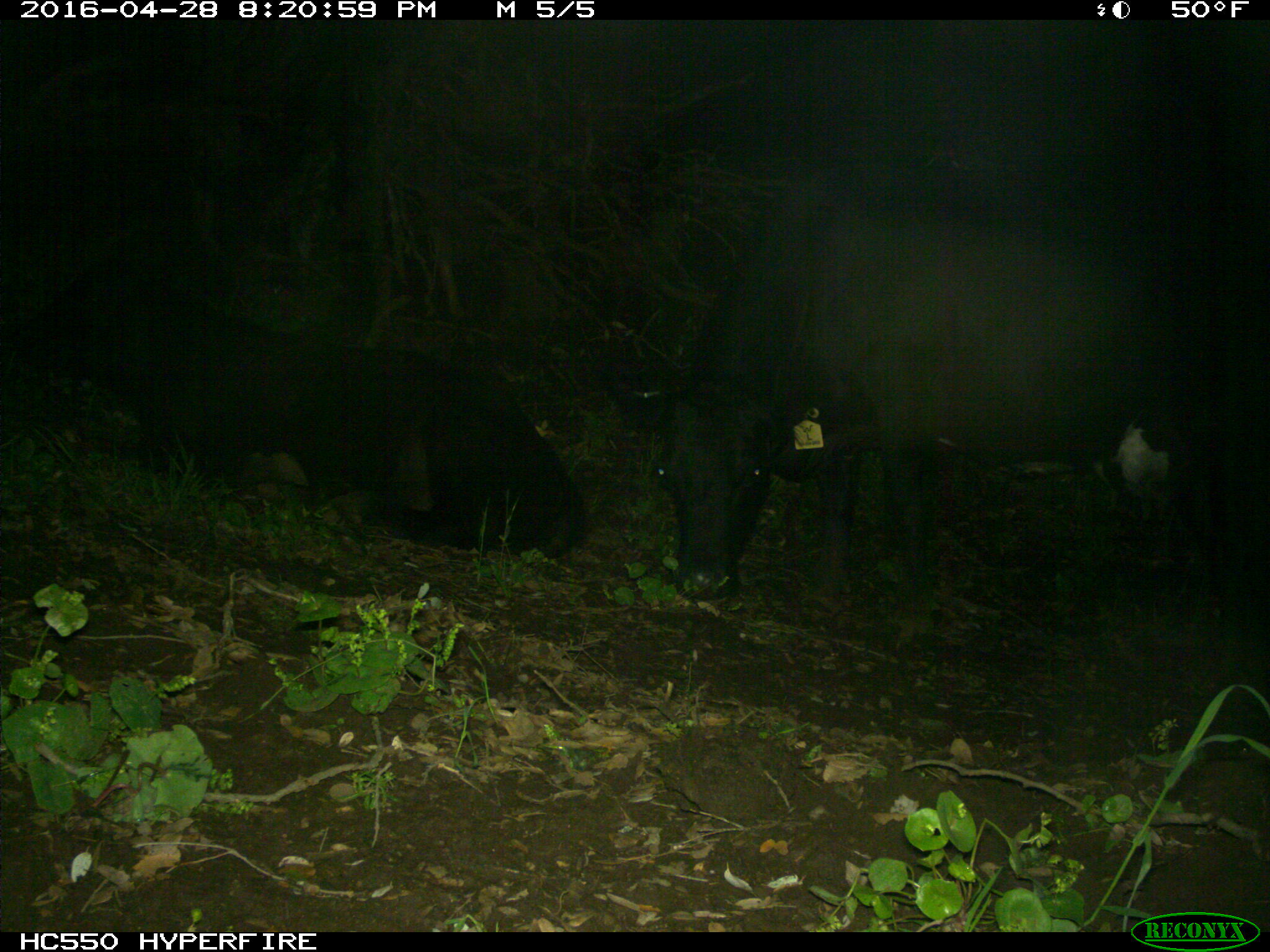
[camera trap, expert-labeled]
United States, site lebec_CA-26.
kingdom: Animalia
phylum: Chordata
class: Mammalia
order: Artiodactyla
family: Bovidae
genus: Bos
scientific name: Bos taurus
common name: domestic cow